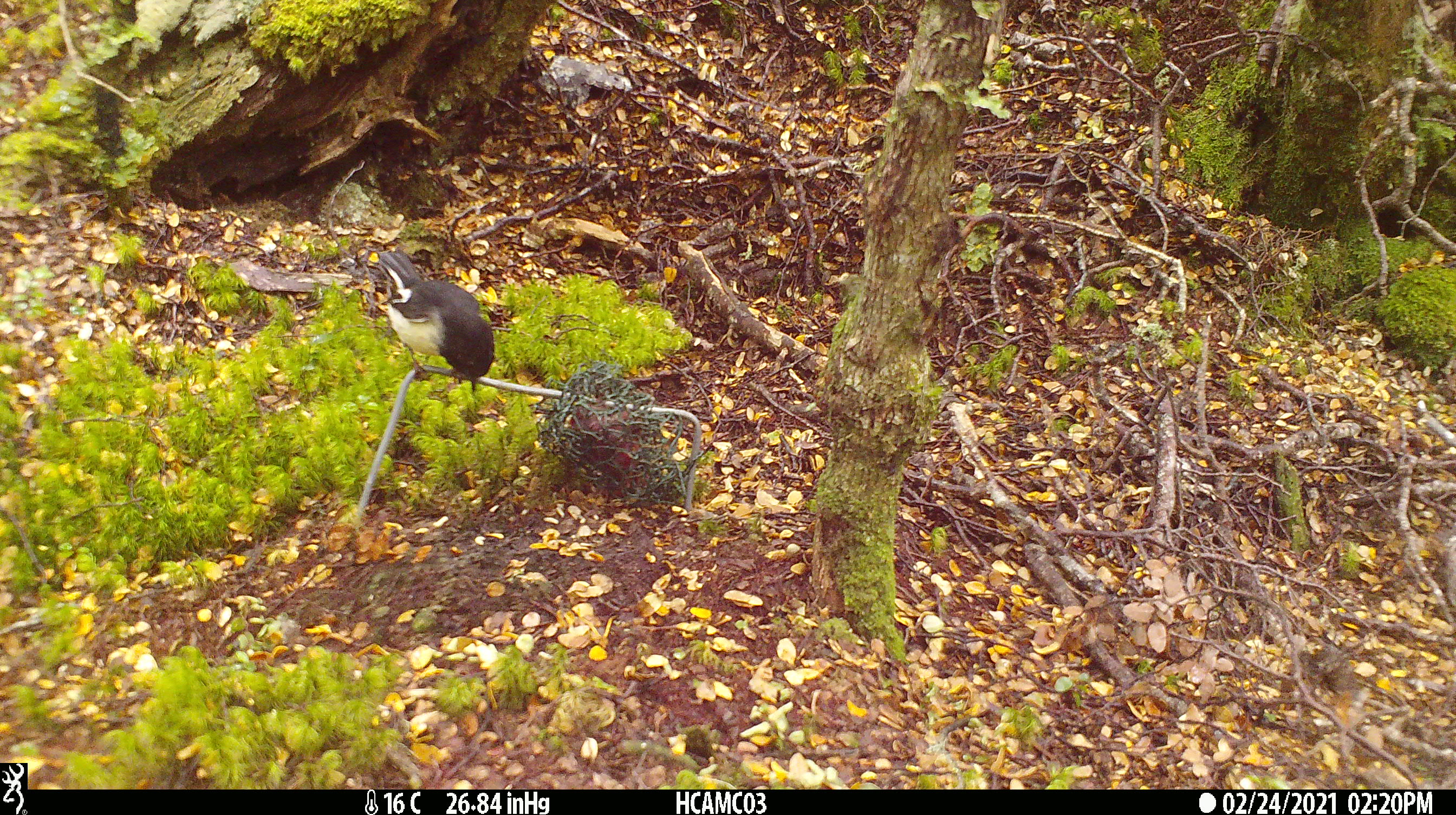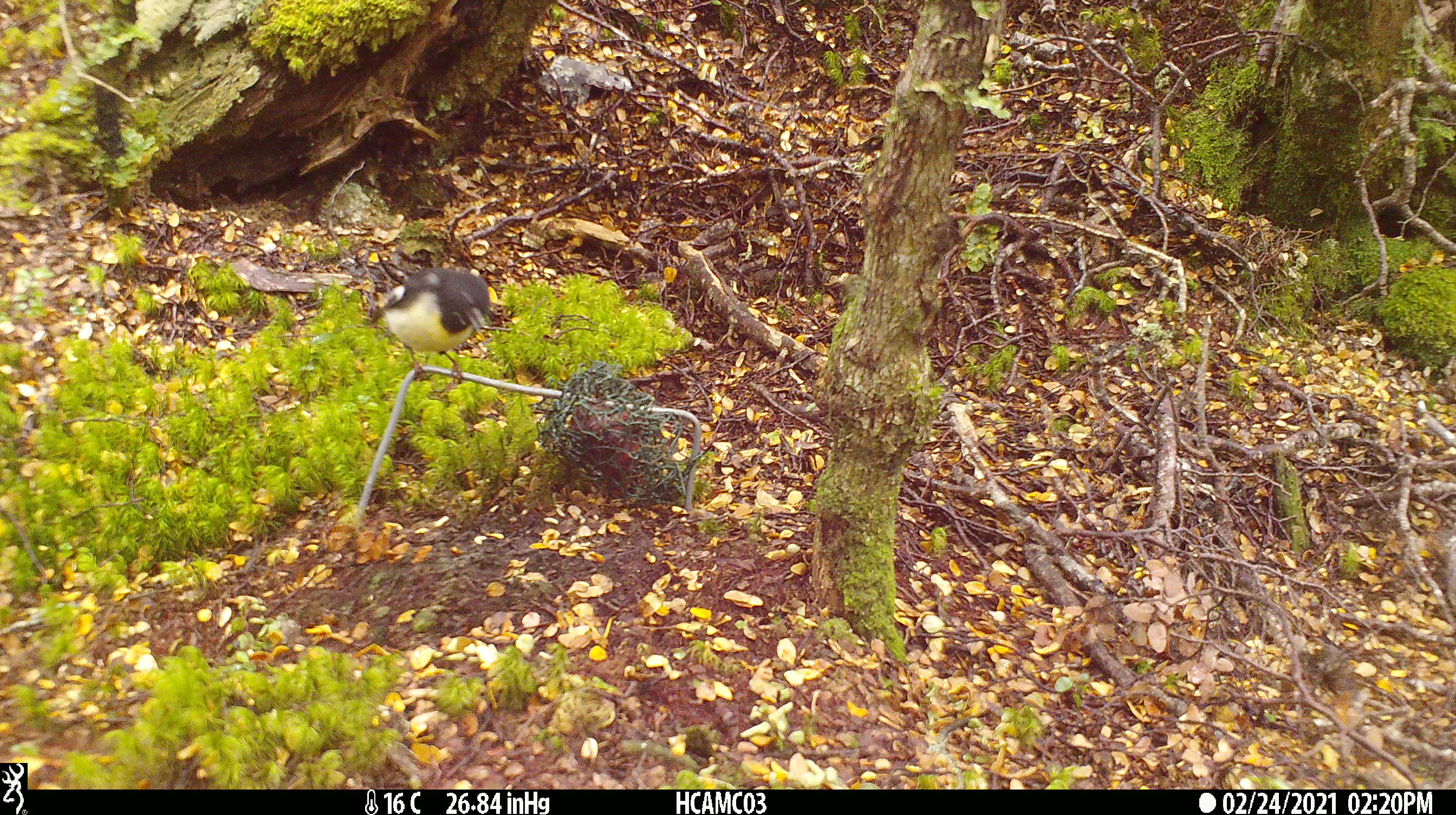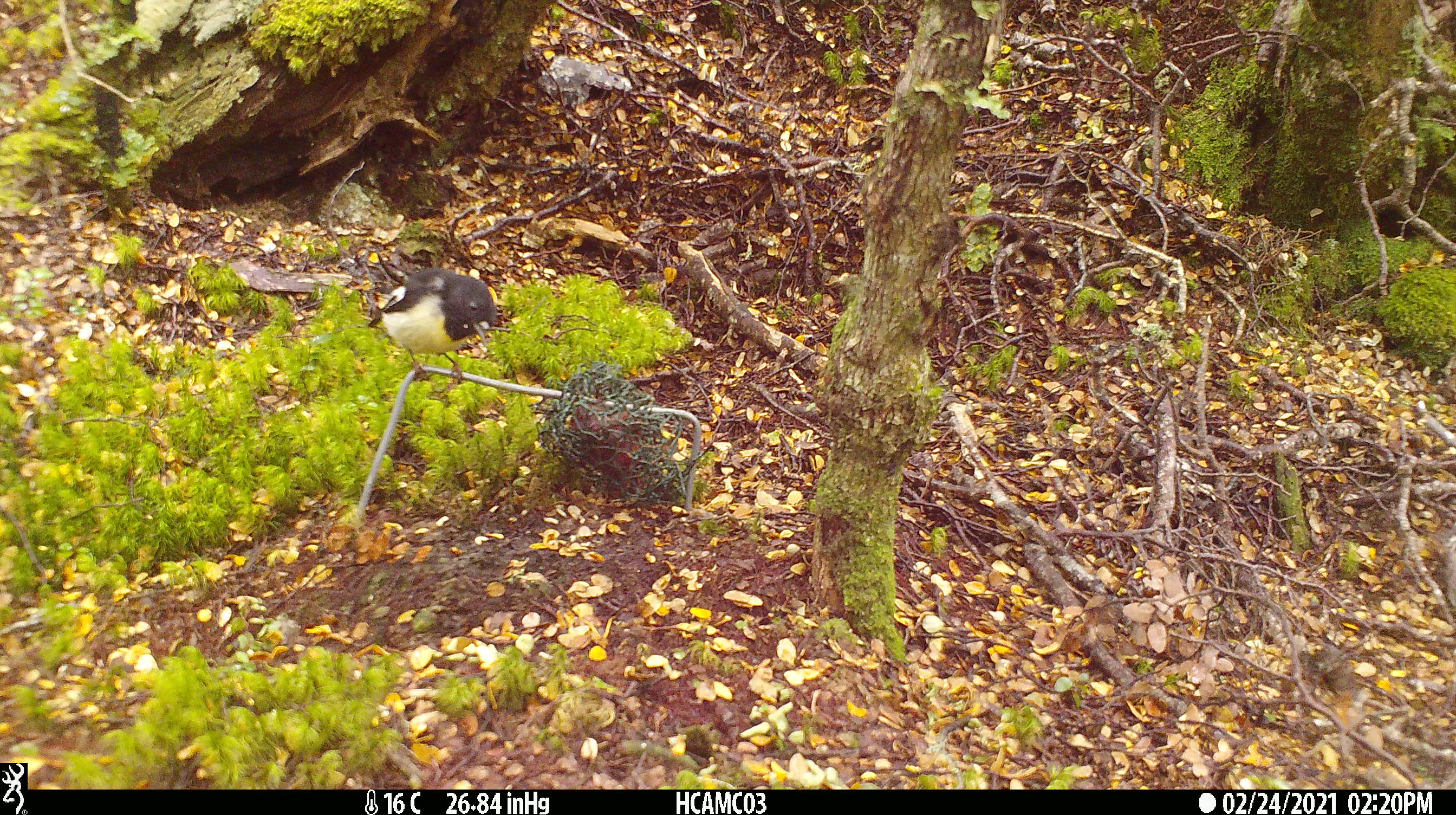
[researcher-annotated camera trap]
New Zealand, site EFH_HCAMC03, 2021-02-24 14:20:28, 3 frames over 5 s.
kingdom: Animalia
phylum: Chordata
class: Aves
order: Passeriformes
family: Petroicidae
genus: Petroica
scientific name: Petroica macrocephala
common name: tomtit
Tomtit (Petroica macrocephala).